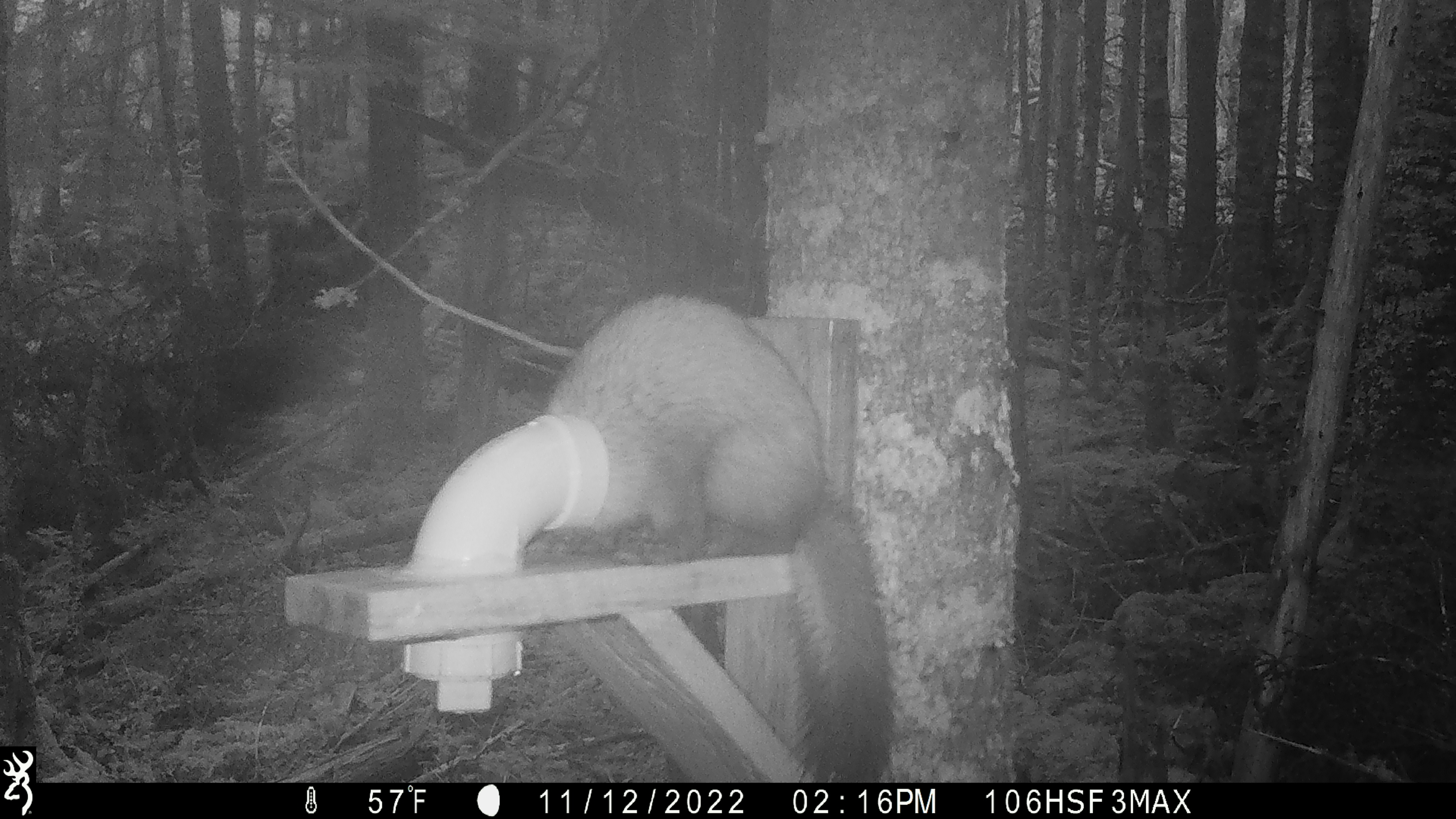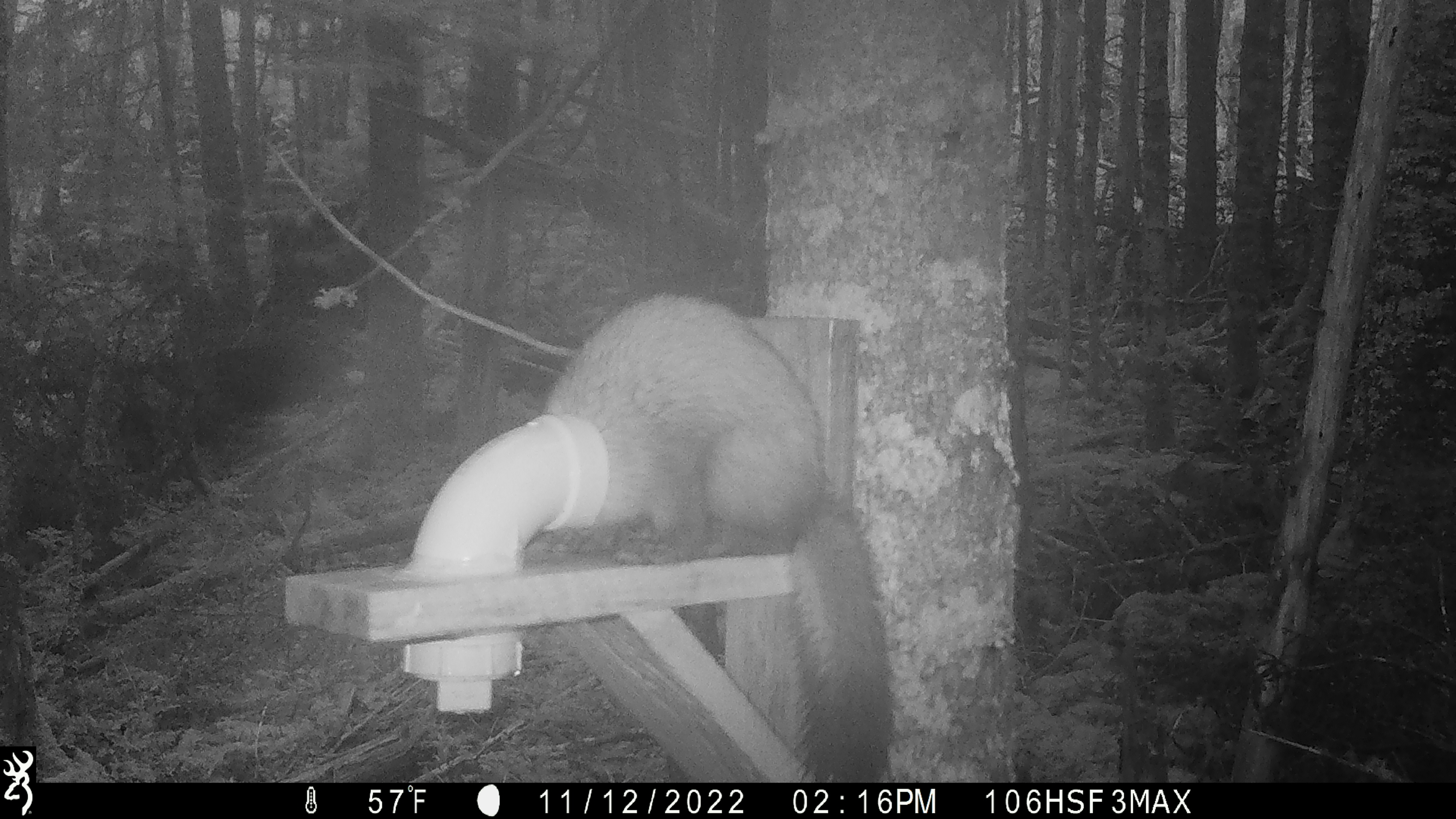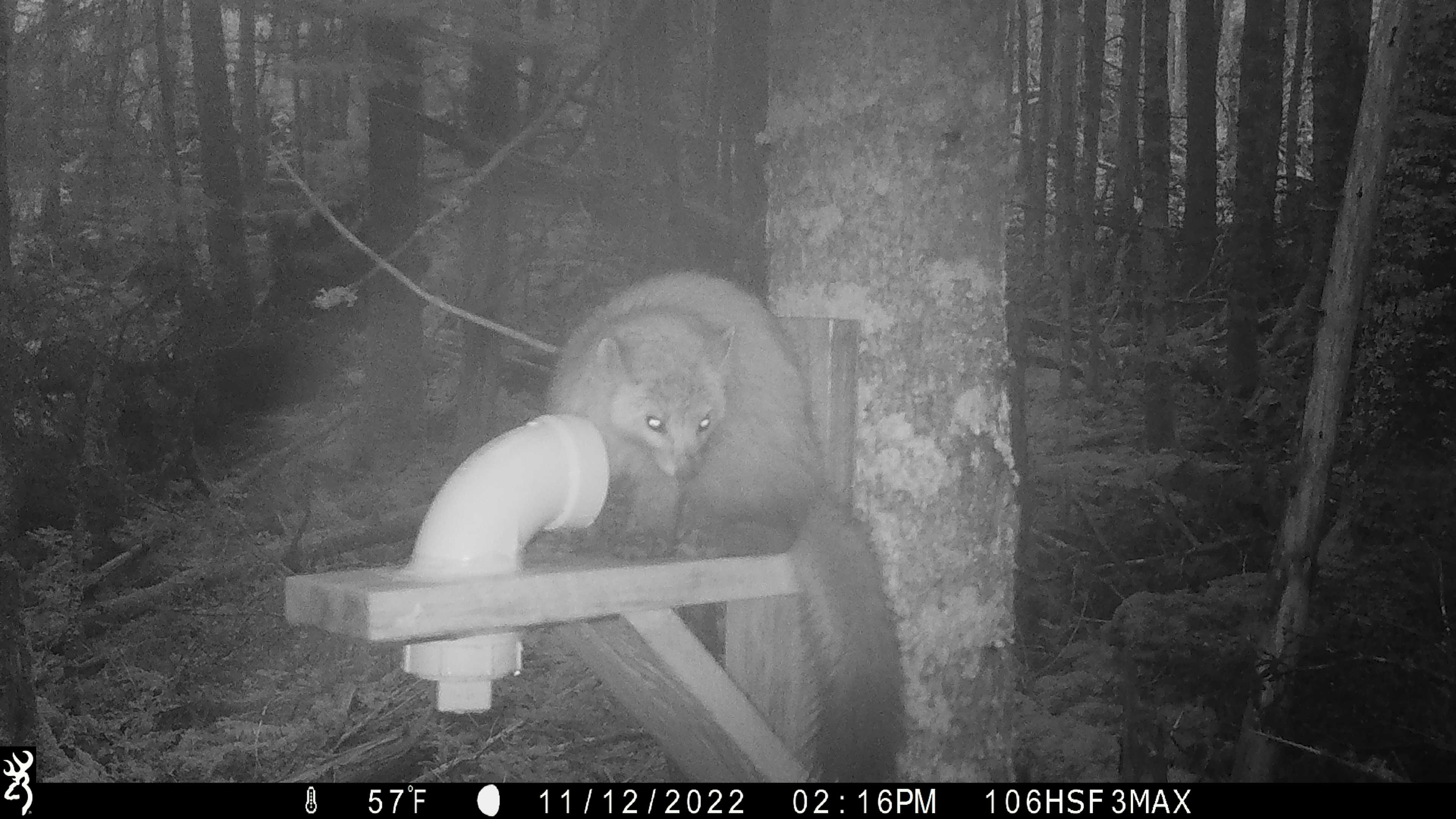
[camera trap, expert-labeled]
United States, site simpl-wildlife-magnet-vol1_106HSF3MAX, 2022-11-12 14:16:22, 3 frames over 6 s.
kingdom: Animalia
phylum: Chordata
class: Mammalia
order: Carnivora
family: Mustelidae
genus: Martes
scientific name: Martes americana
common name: american marten